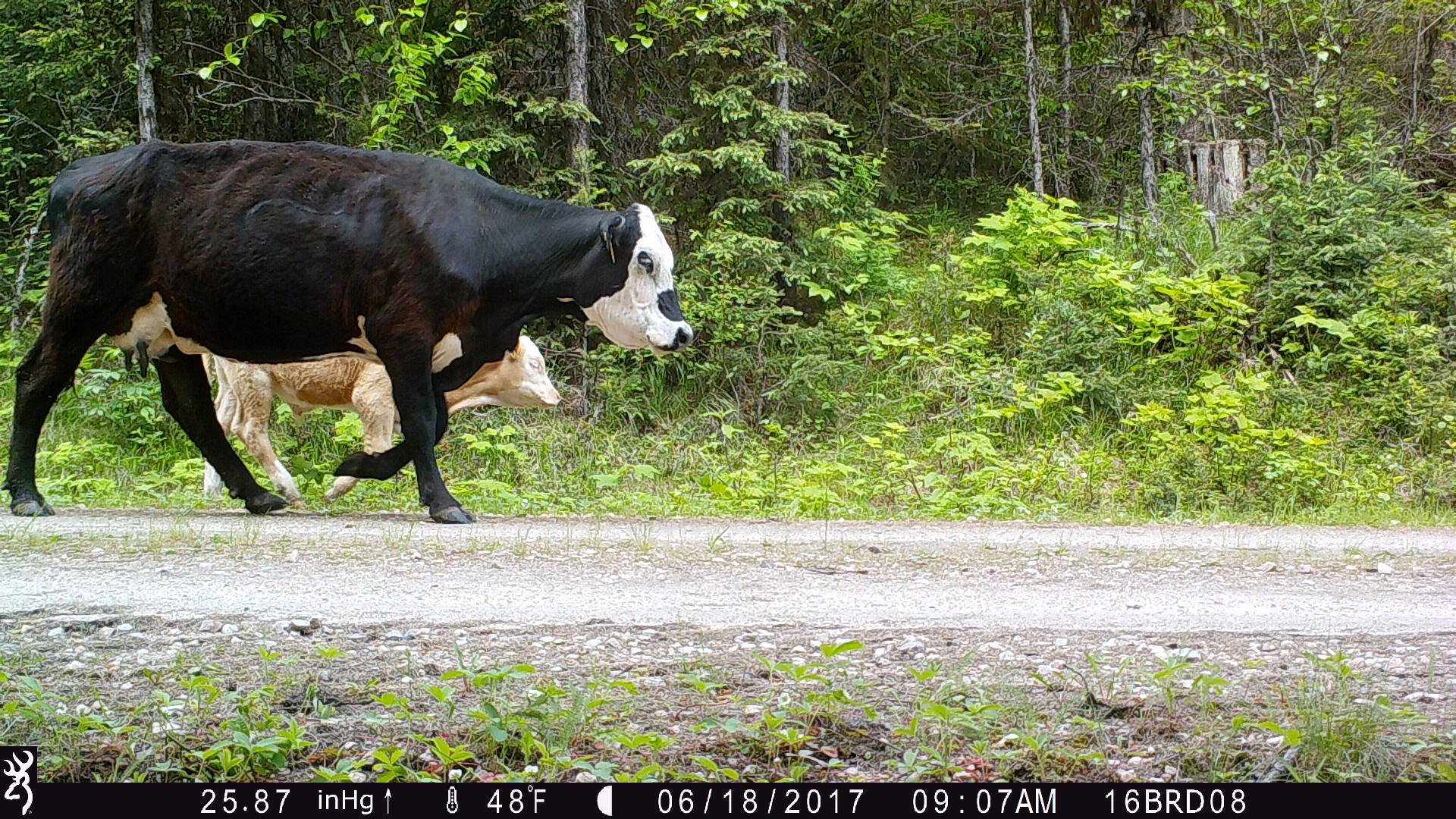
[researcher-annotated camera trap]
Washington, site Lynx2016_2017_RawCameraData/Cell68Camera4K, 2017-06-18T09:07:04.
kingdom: Animalia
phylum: Chordata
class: Mammalia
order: Artiodactyla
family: Bovidae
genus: Bos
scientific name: Bos taurus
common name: domestic cattle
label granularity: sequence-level